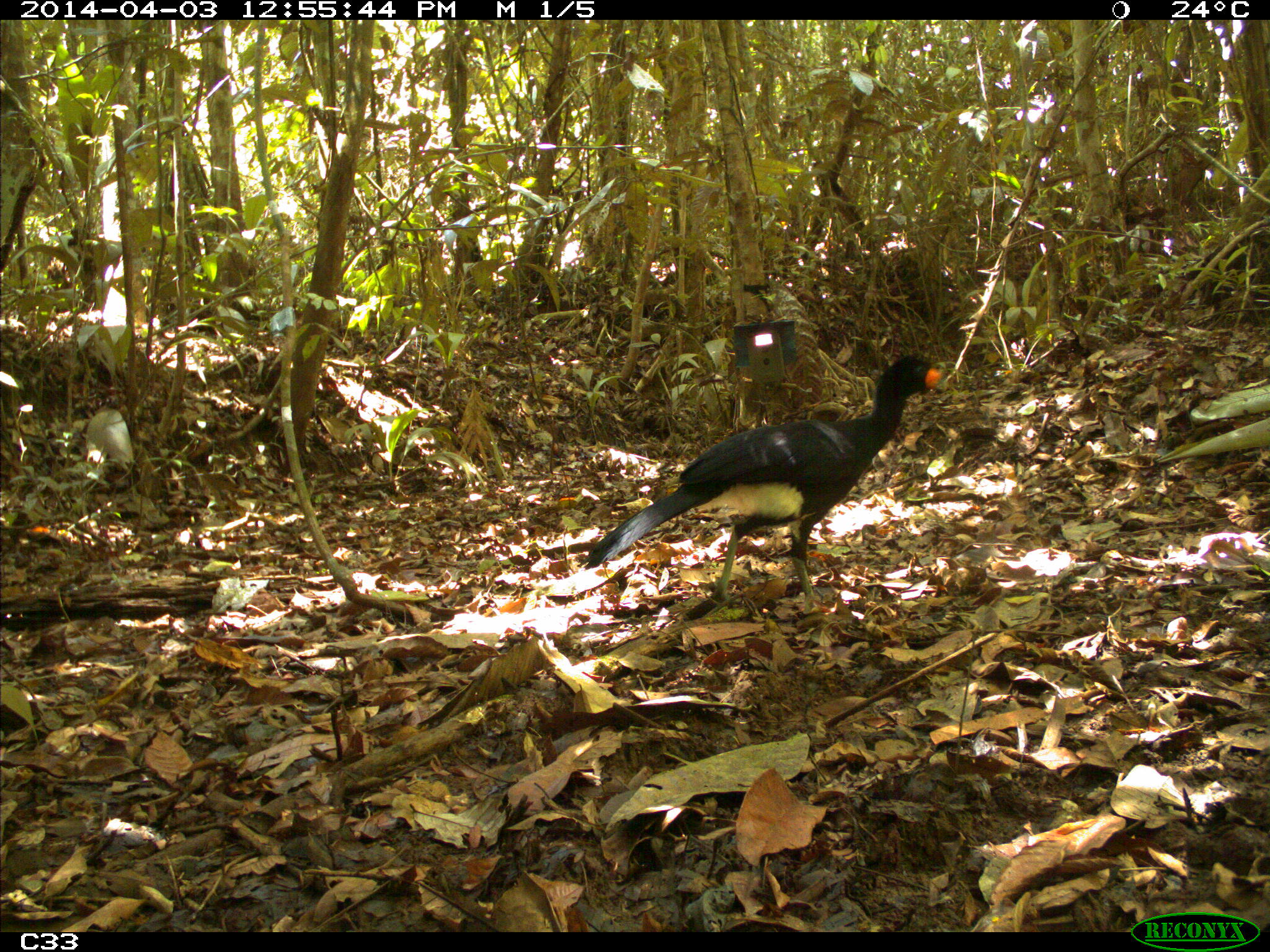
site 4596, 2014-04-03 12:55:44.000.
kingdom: Animalia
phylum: Chordata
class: Aves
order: Galliformes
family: Cracidae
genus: Crax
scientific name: Crax alector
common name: black curassow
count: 1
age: adult